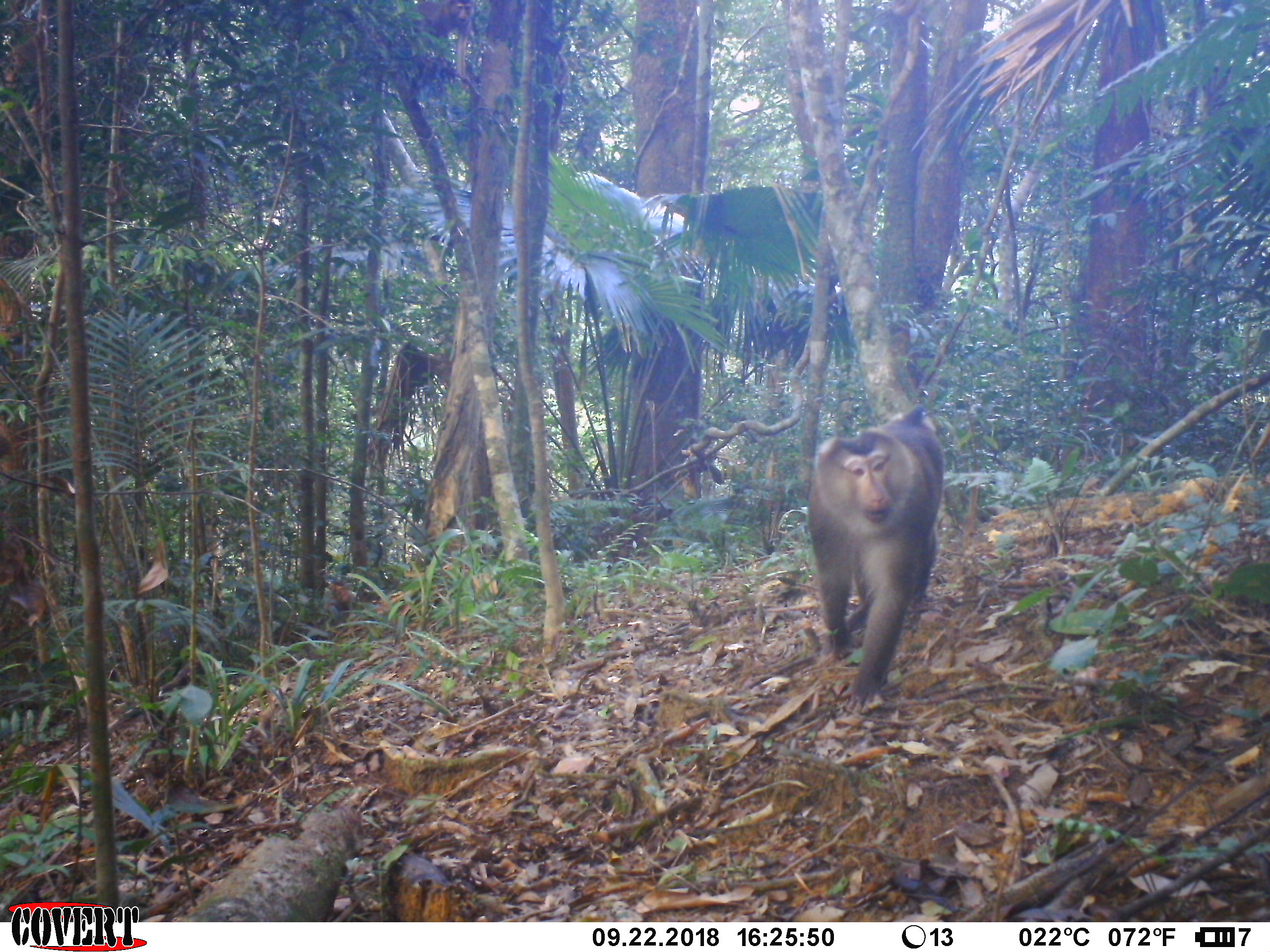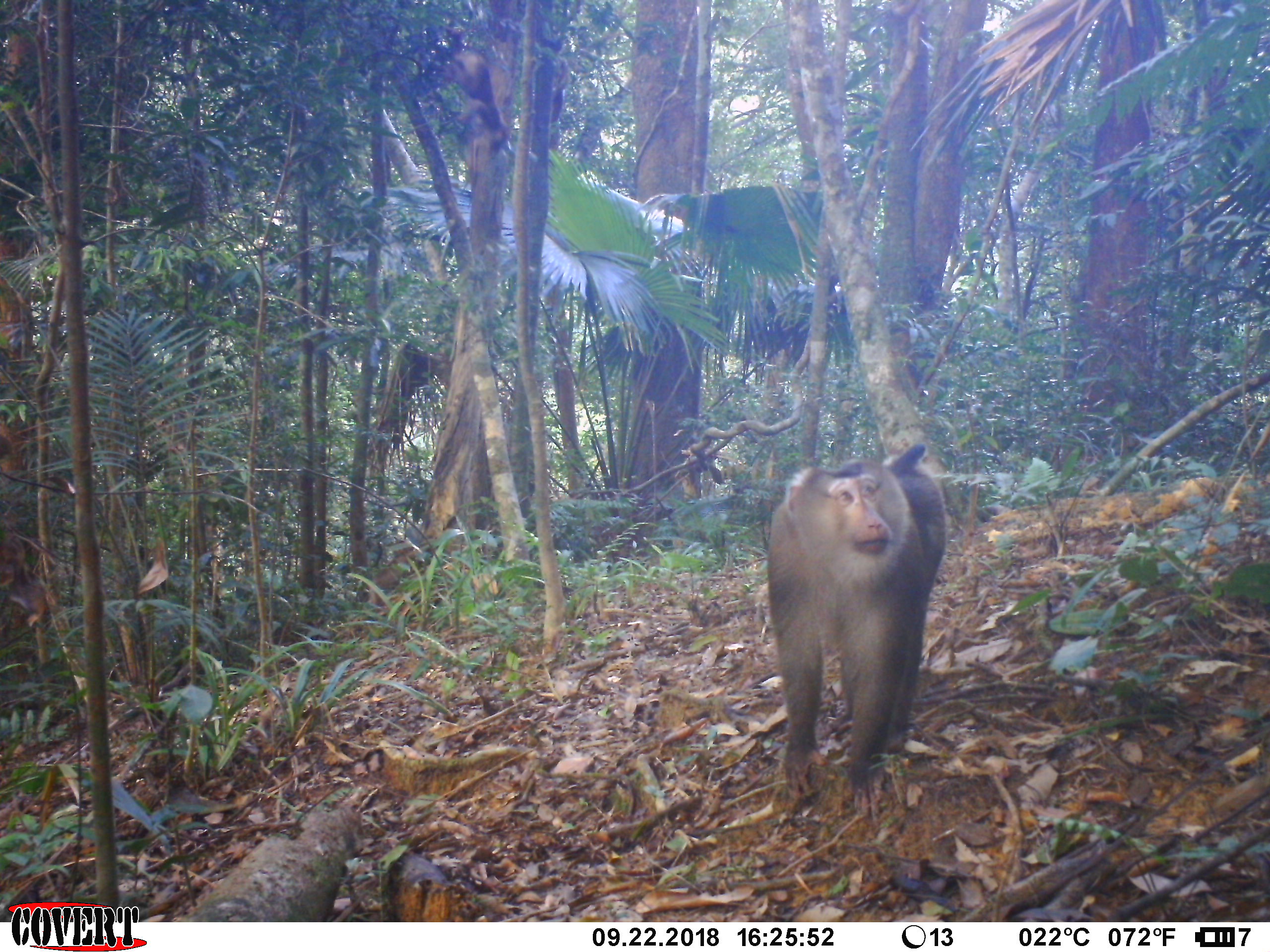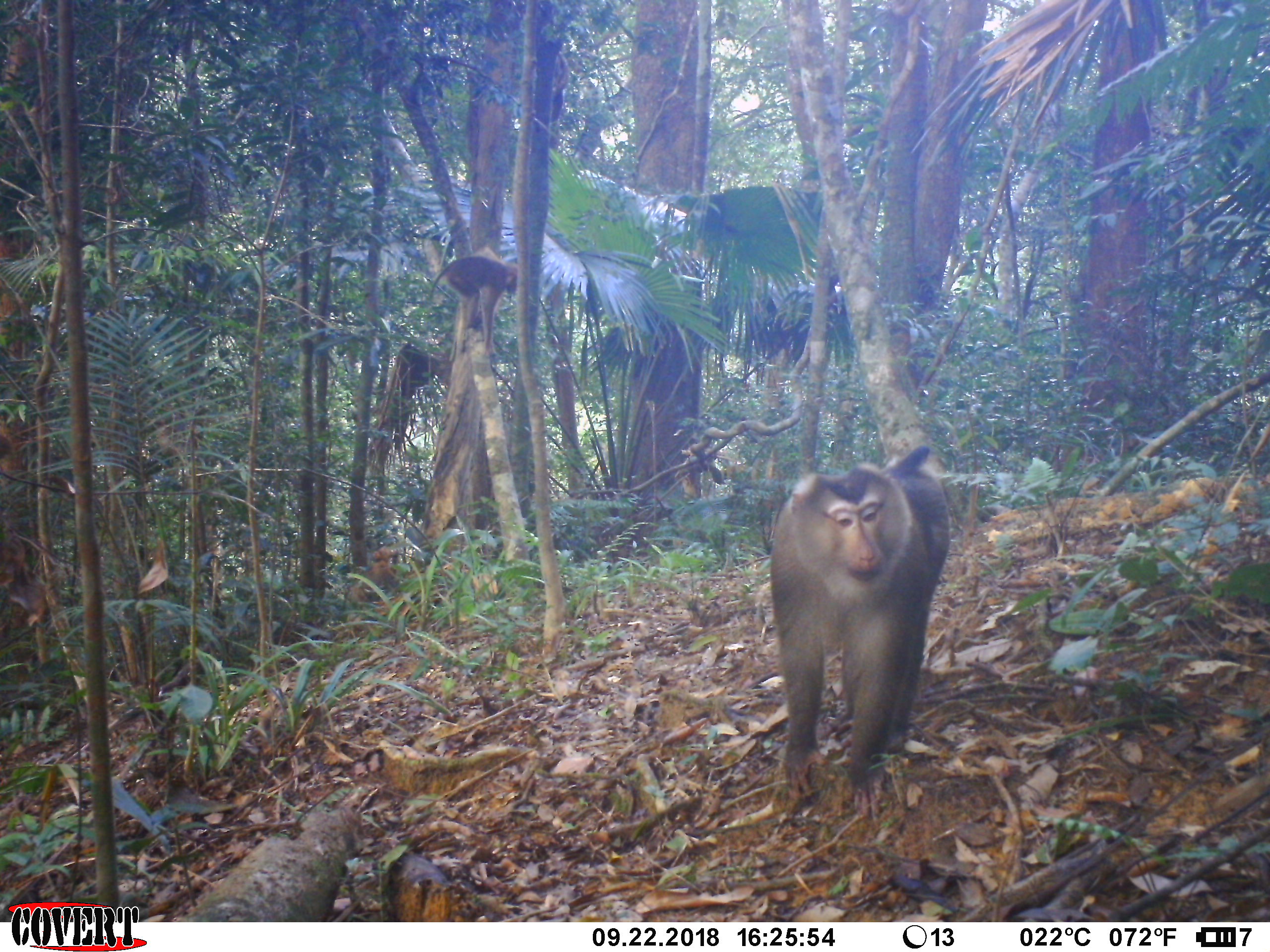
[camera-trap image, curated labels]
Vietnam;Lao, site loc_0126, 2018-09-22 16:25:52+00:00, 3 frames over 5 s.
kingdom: Animalia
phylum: Chordata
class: Mammalia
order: Primates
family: Cercopithecidae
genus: Macaca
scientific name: Macaca nemestrina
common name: pig-tailed macaque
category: pig tailed macaque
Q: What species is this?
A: Pig tailed macaque (pig-tailed macaque) (Macaca nemestrina).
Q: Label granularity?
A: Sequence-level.